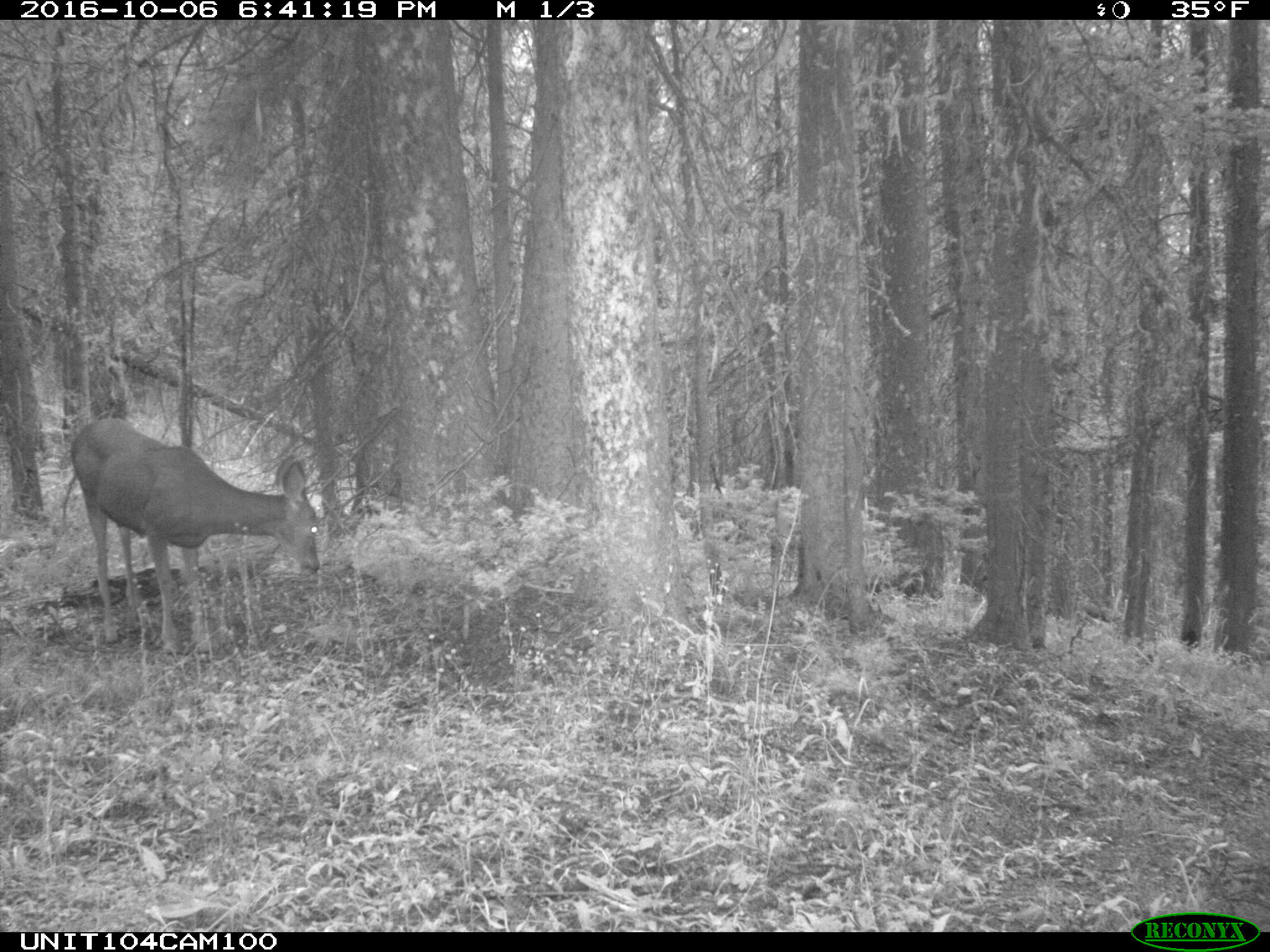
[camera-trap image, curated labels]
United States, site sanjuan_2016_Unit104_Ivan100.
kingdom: Animalia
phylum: Chordata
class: Mammalia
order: Artiodactyla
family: Cervidae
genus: Odocoileus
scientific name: Odocoileus hemionus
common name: mule deer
Odocoileus hemionus (mule deer).